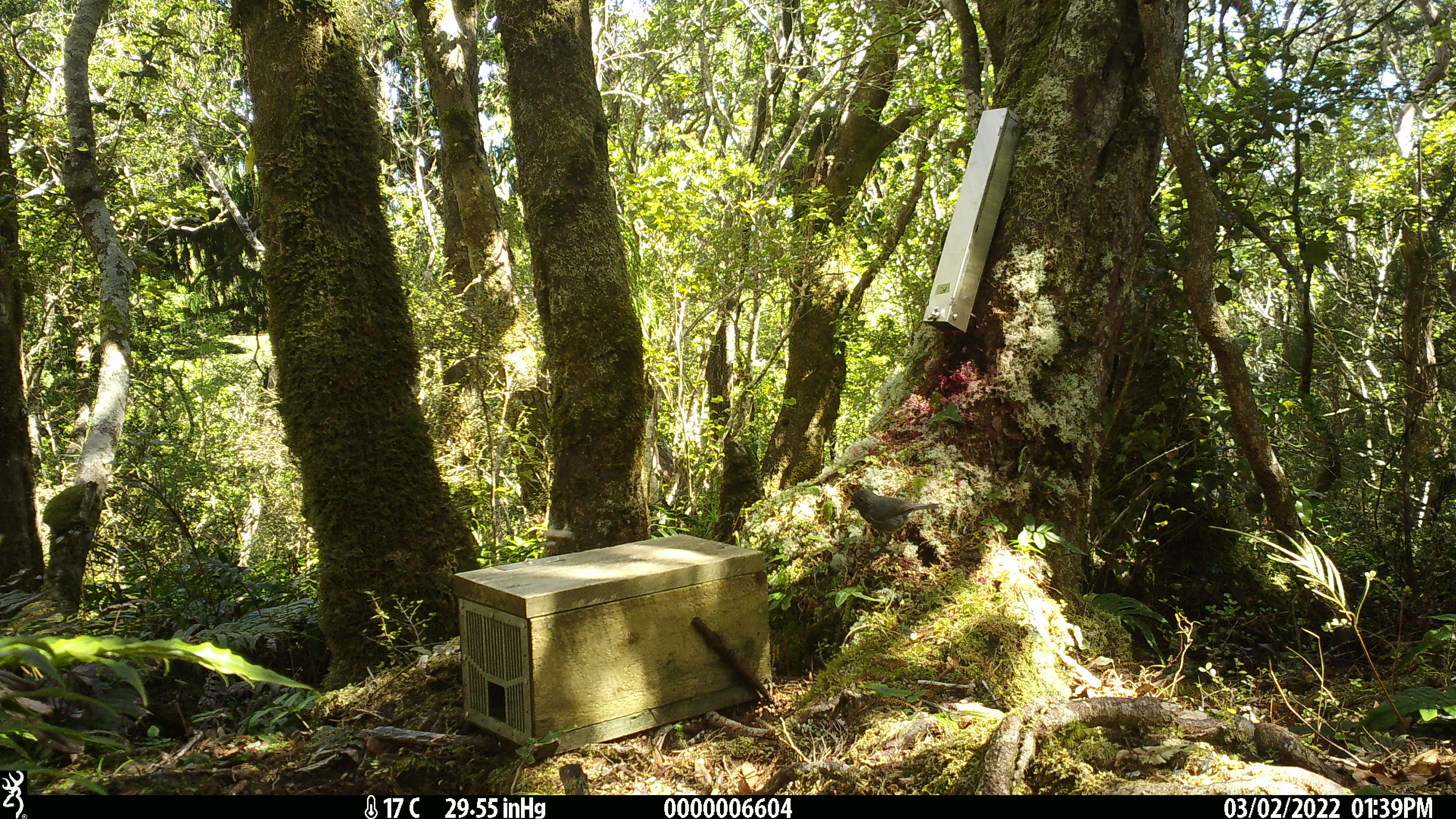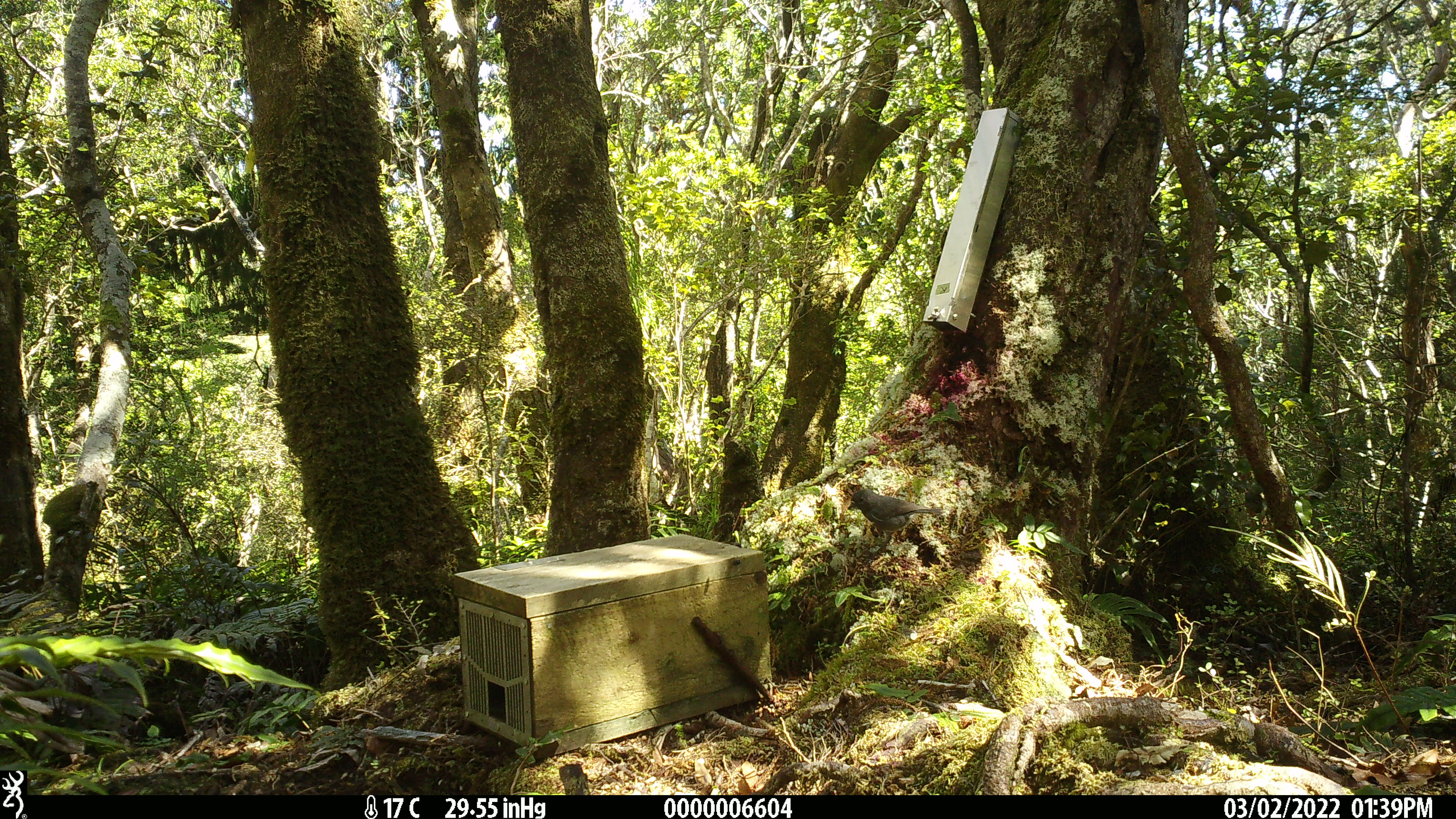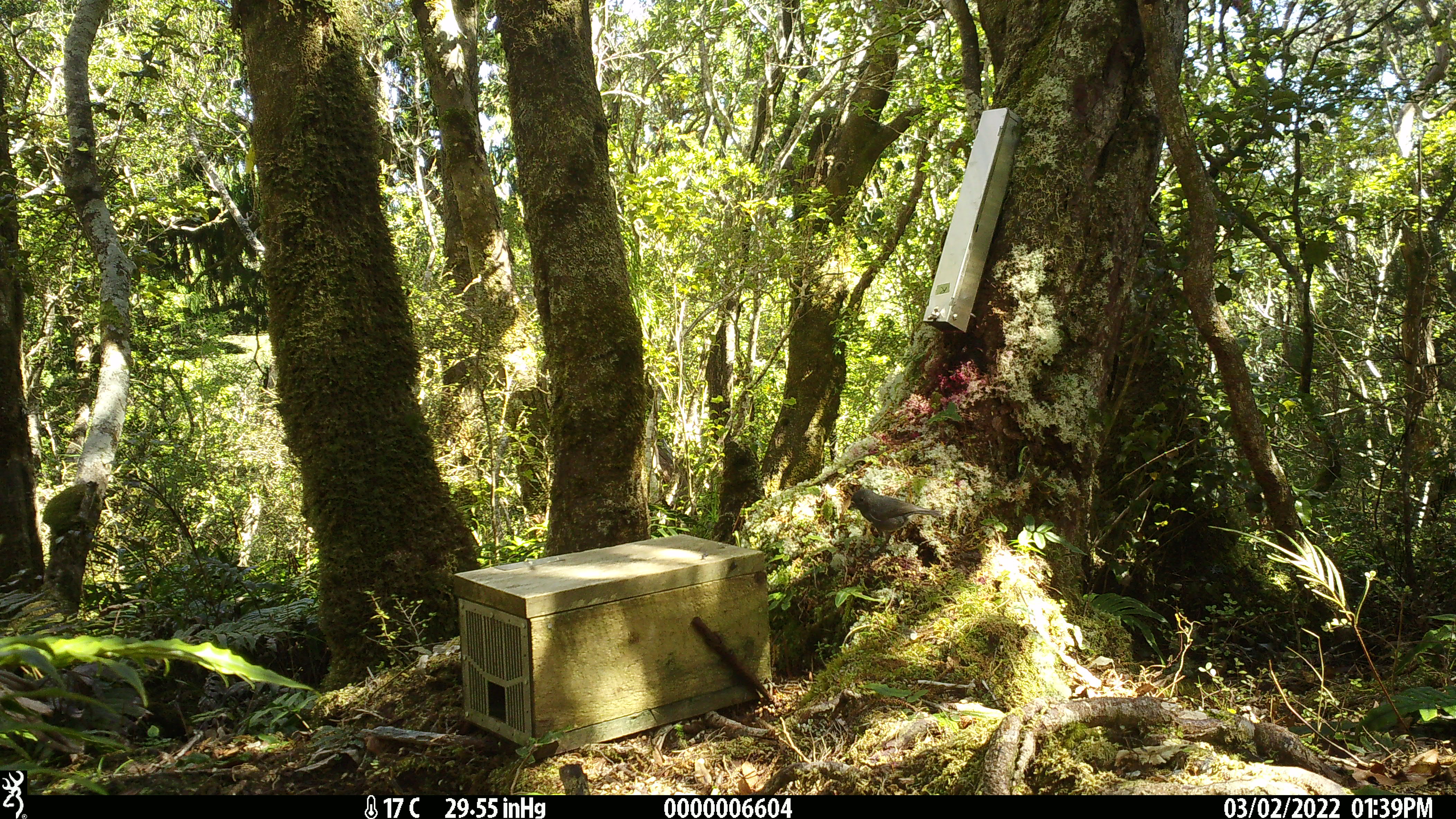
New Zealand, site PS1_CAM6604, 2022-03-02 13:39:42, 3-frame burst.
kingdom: Animalia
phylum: Chordata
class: Aves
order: Passeriformes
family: Petroicidae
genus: Petroica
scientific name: Petroica australis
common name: new zealand robin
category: robin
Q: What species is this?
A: Robin (new zealand robin) (Petroica australis).